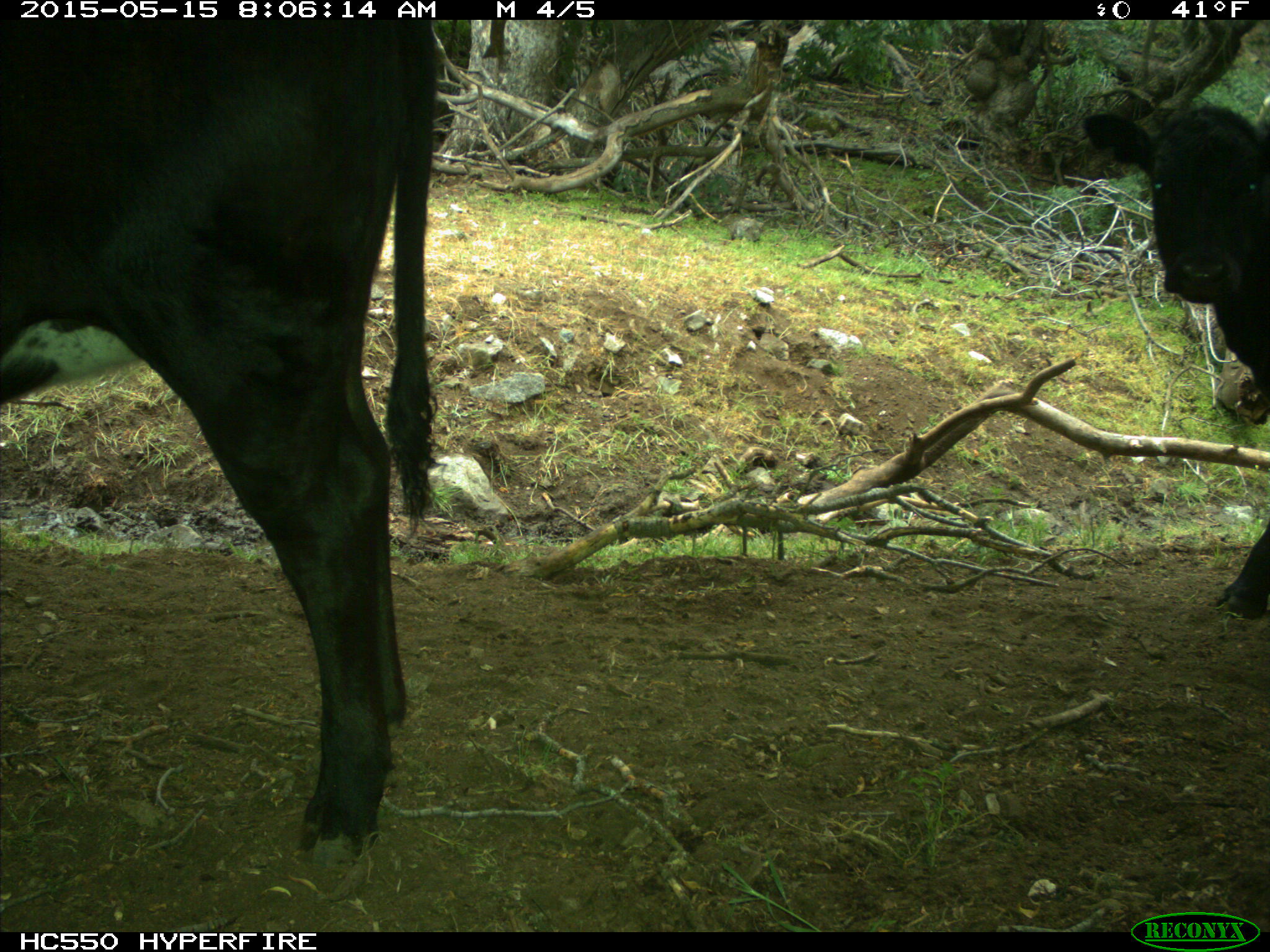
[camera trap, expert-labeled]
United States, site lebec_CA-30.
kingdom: Animalia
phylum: Chordata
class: Mammalia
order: Artiodactyla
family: Bovidae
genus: Bos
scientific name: Bos taurus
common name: domestic cow